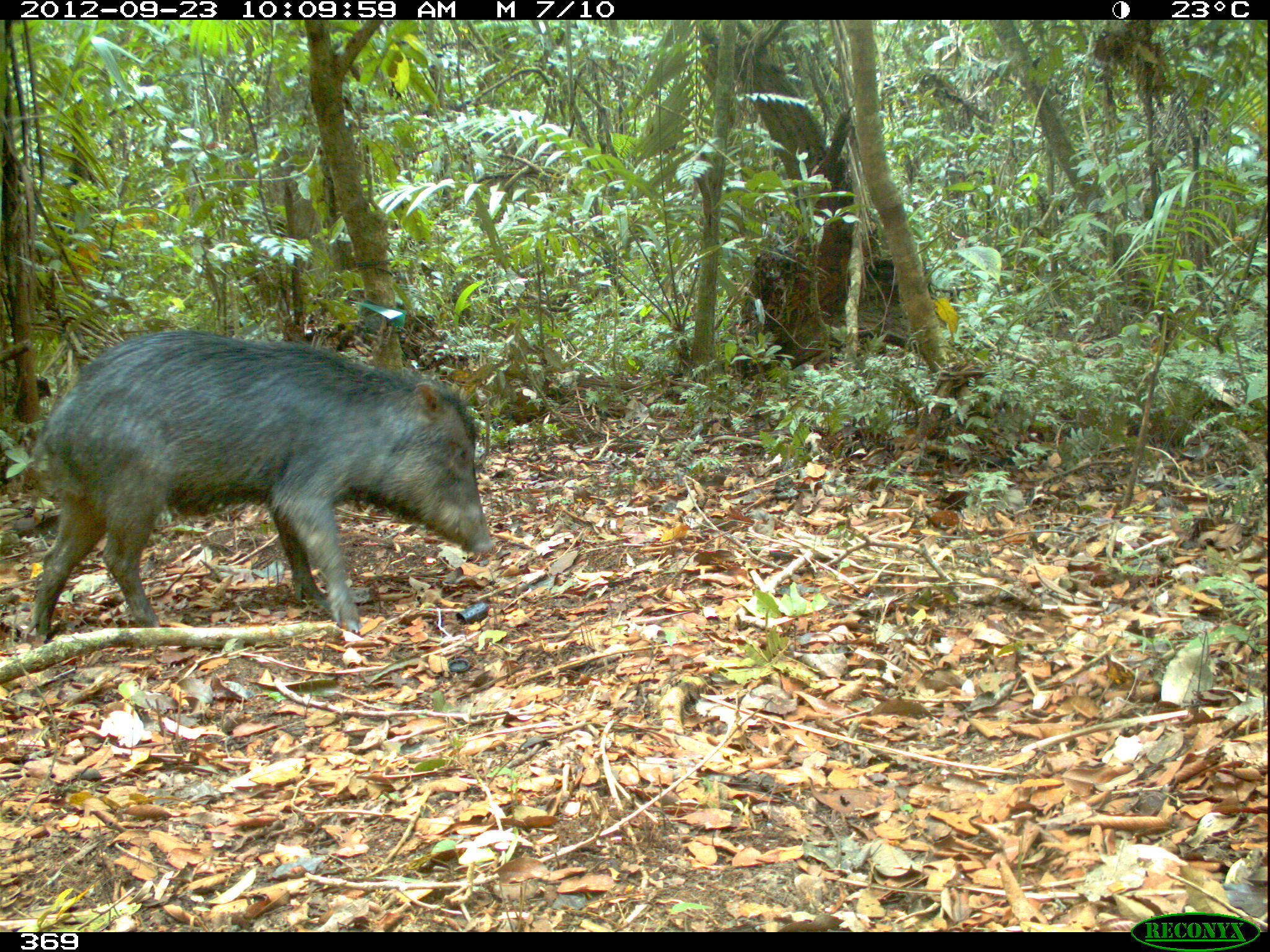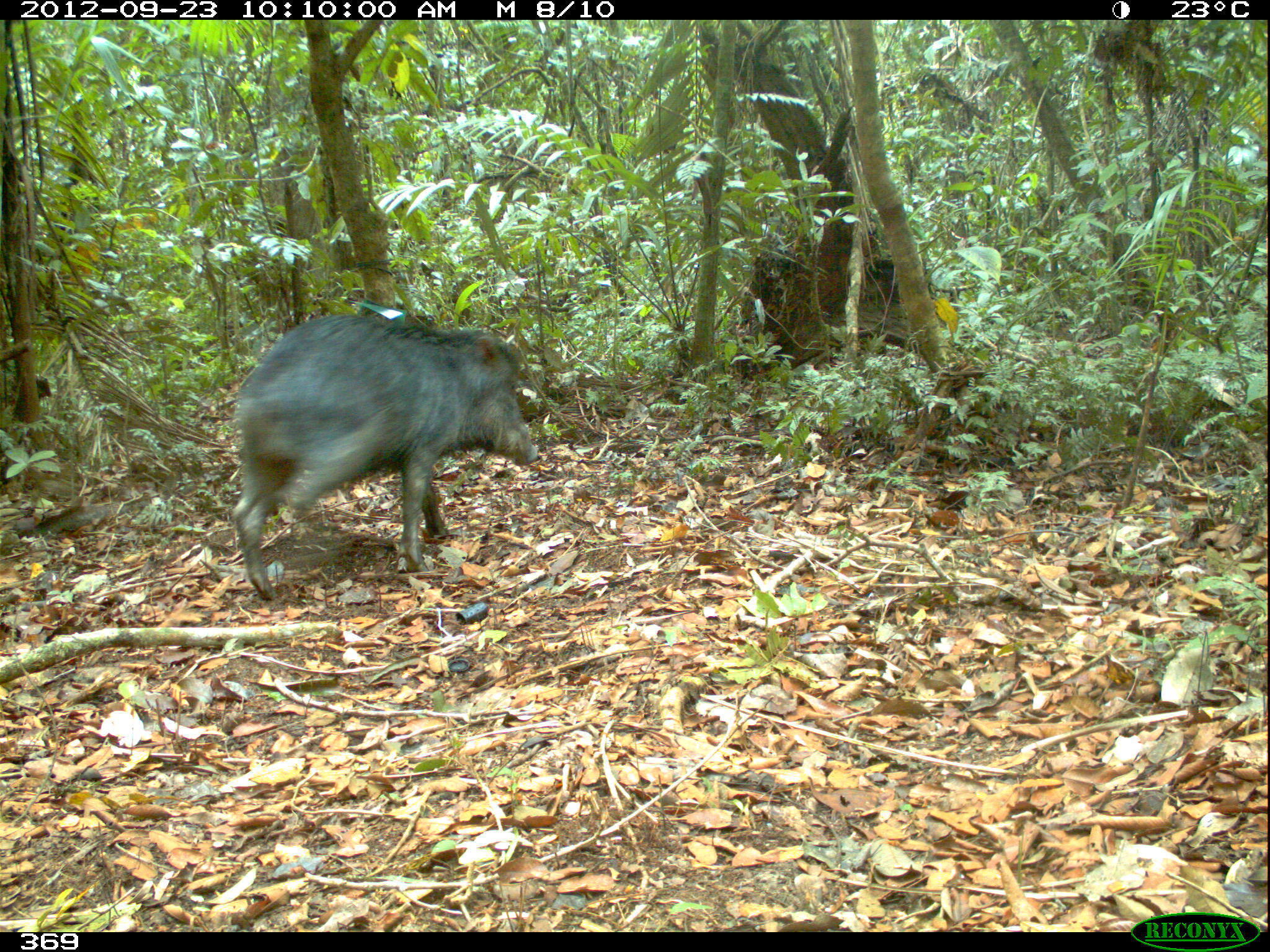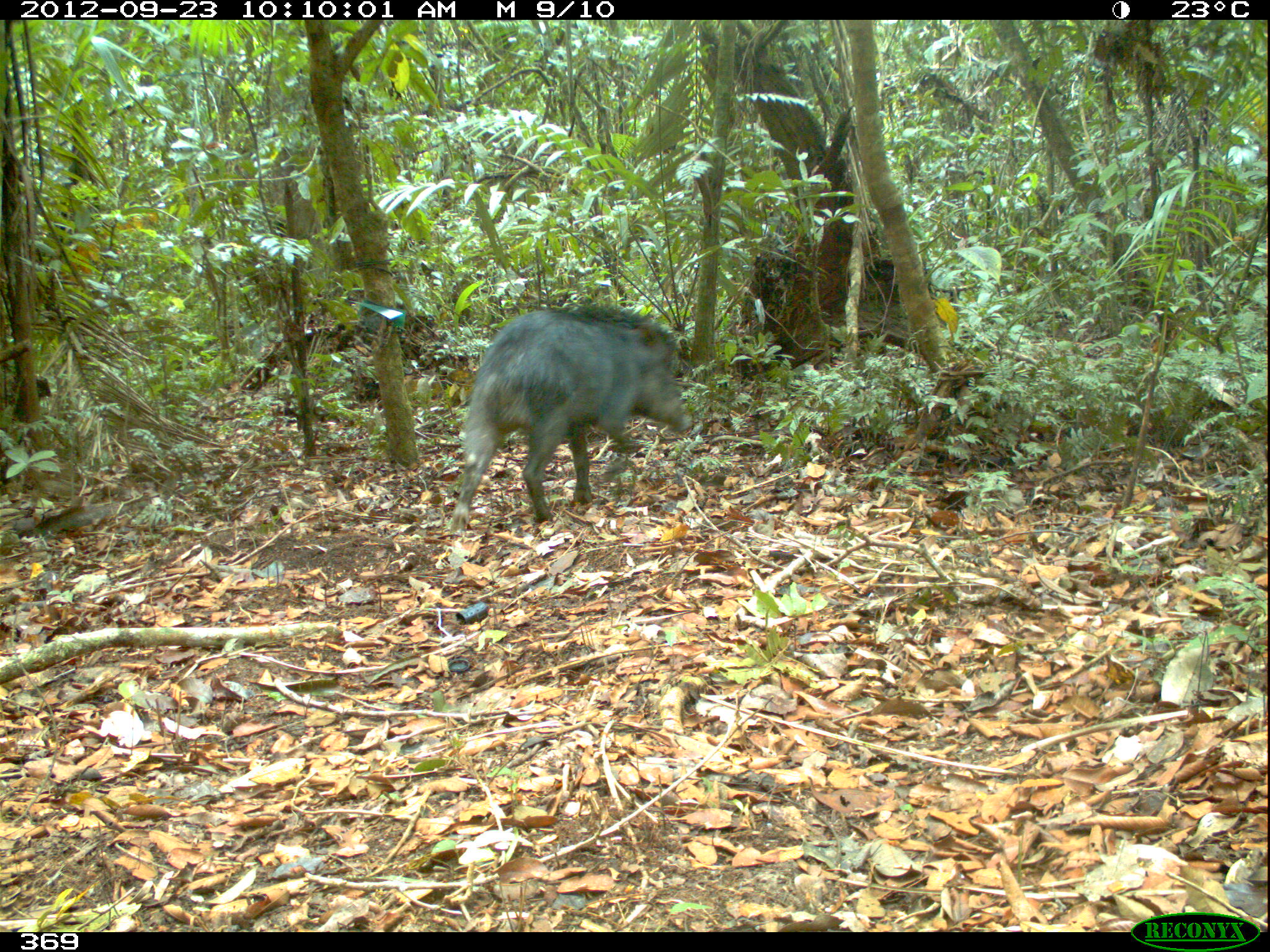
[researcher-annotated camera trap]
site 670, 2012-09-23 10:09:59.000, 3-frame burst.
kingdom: Animalia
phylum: Chordata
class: Mammalia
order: Artiodactyla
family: Tayassuidae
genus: Tayassu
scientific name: Tayassu pecari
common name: white-lipped peccary